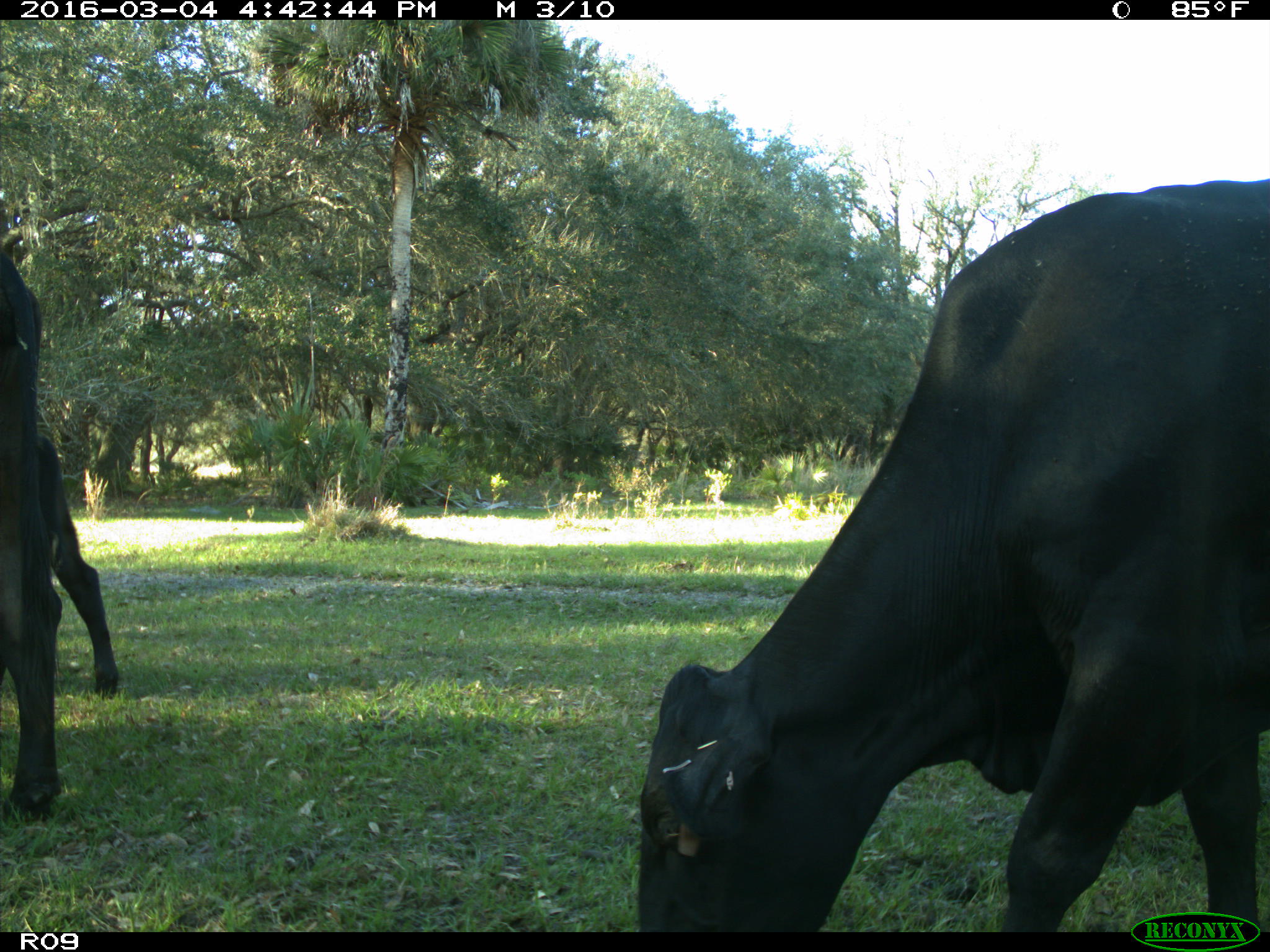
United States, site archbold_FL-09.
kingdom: Animalia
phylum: Chordata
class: Mammalia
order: Artiodactyla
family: Bovidae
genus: Bos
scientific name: Bos taurus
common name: domestic cow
Bos taurus (domestic cow).